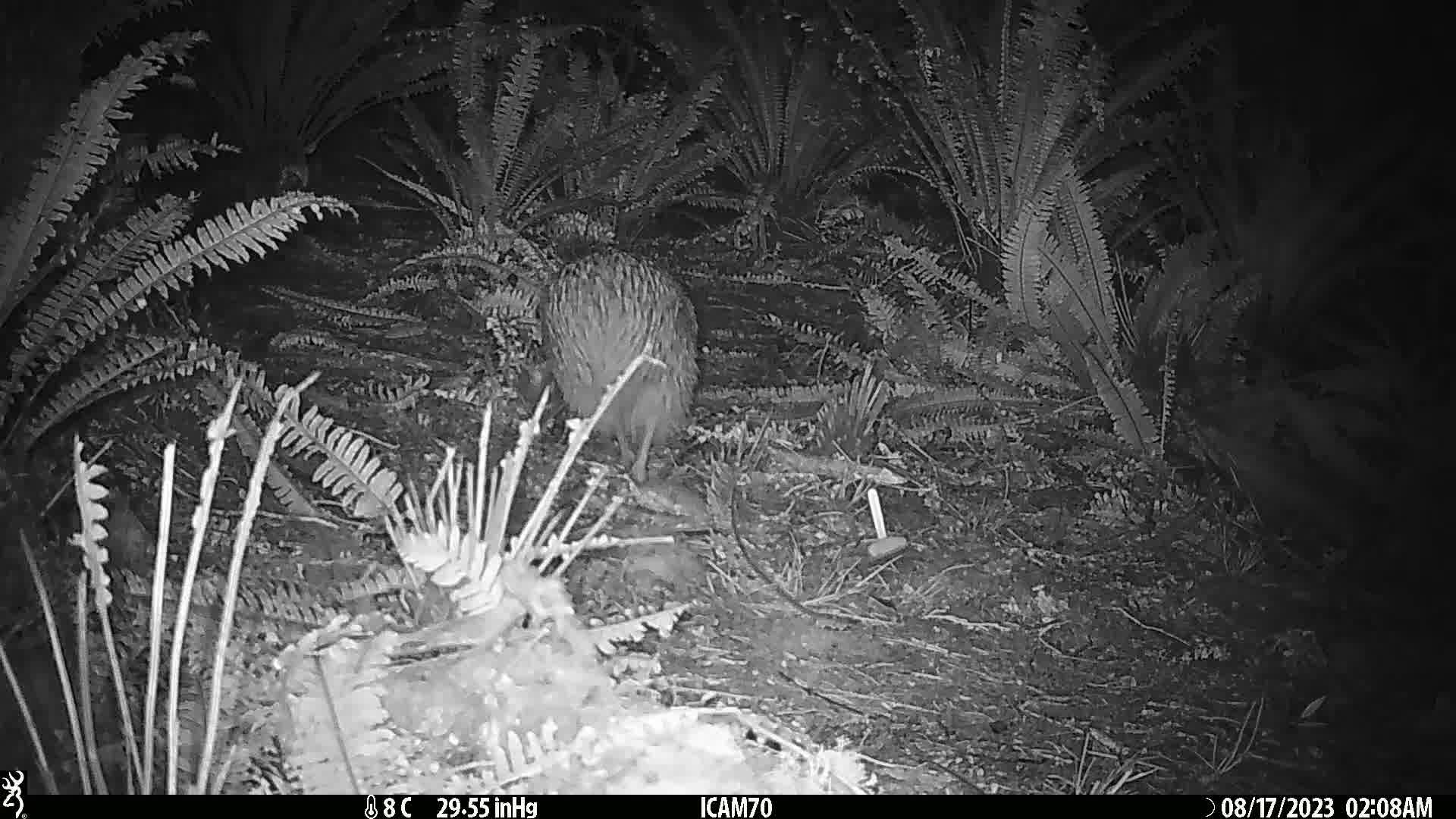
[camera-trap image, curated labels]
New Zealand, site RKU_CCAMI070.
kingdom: Animalia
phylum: Chordata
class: Aves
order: Apterygiformes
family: Apterygidae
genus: Apteryx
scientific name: Apteryx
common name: kiwi